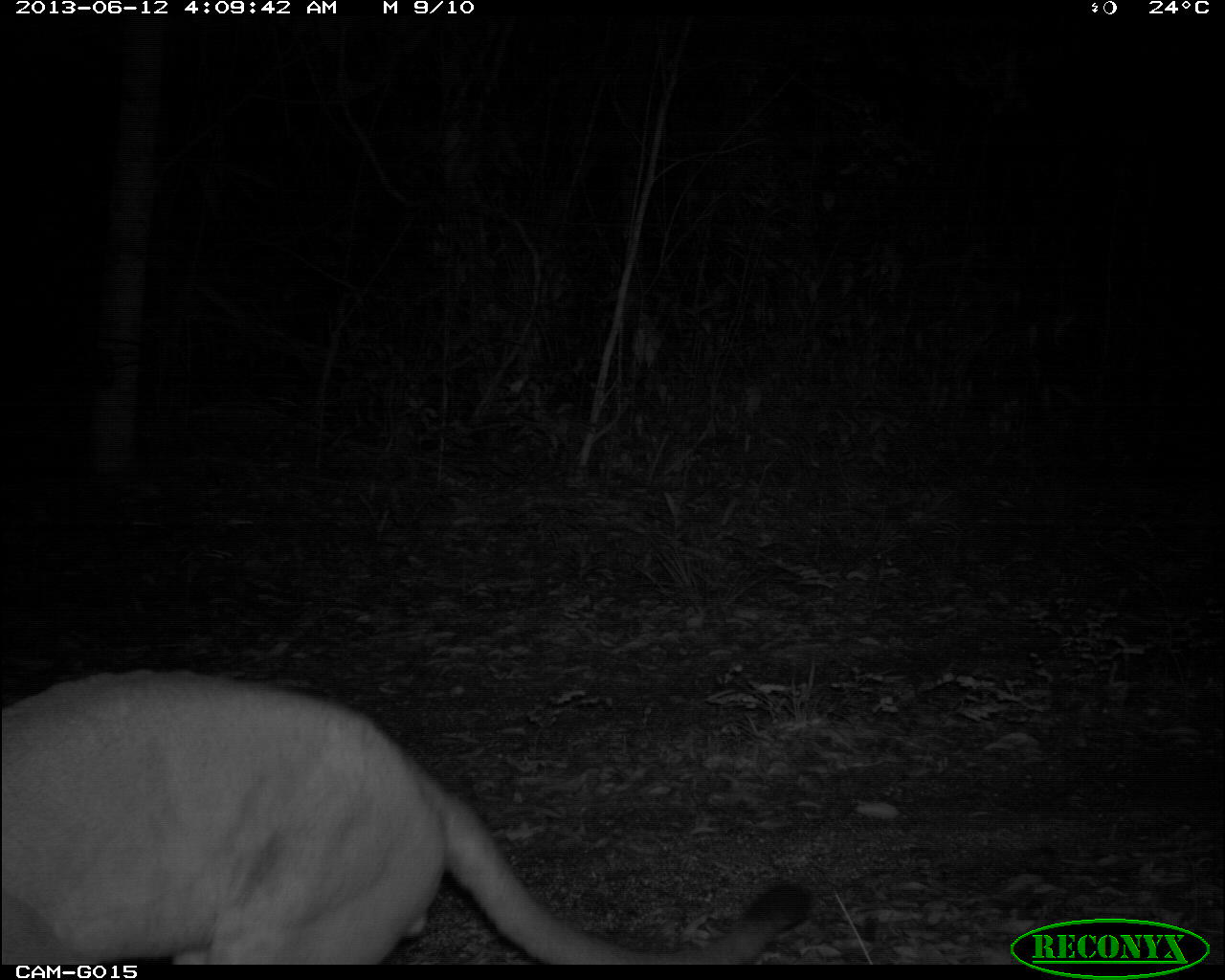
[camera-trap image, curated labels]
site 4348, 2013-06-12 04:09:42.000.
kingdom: Animalia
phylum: Chordata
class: Mammalia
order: Carnivora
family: Felidae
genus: Puma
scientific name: Puma concolor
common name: mountain lion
Puma concolor (mountain lion), count 1, sex male.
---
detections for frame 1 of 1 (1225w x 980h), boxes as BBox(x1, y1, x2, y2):
puma concolor: BBox(0, 676, 811, 965)